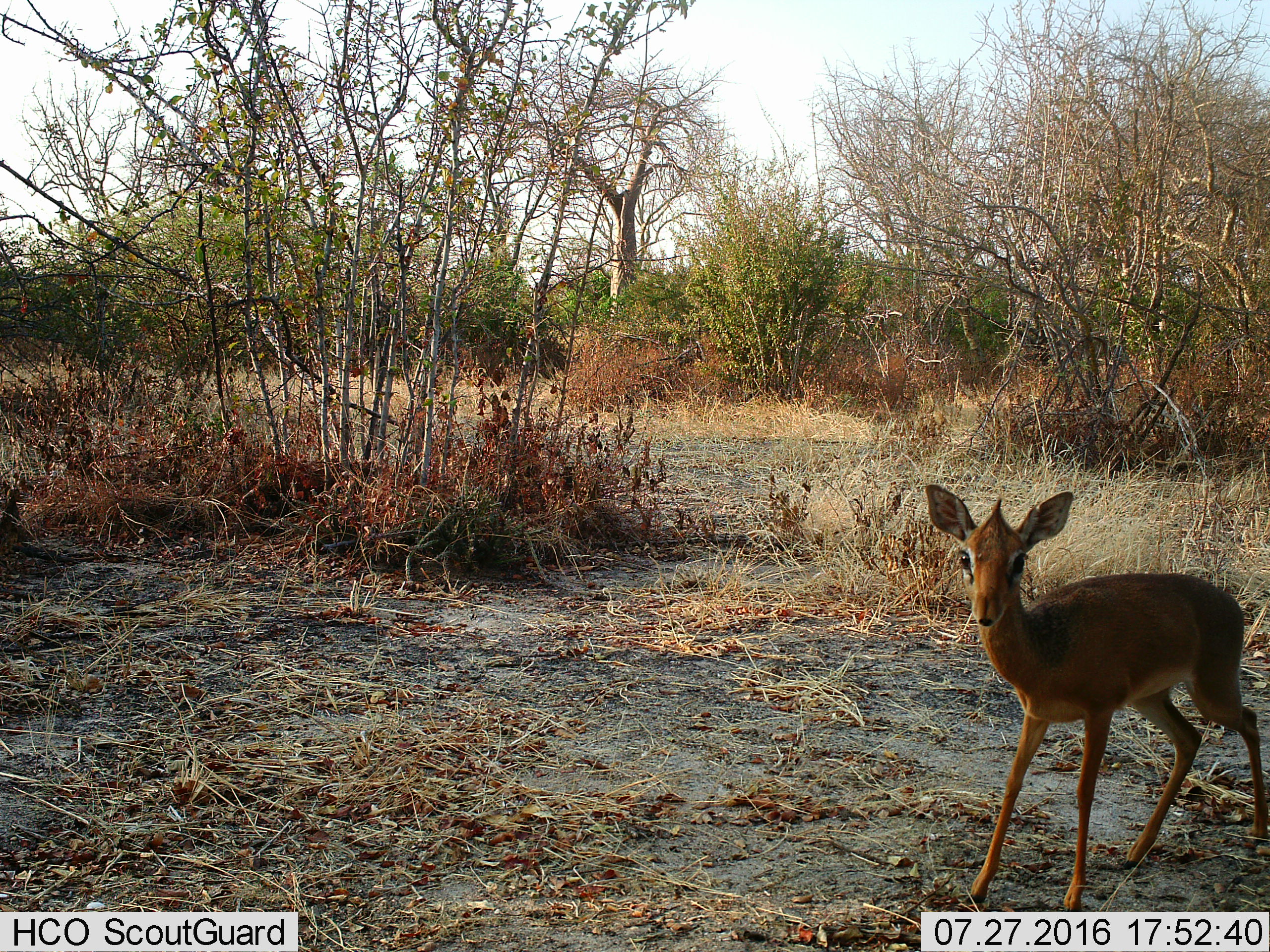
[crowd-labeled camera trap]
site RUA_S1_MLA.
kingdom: Animalia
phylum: Chordata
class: Mammalia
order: Artiodactyla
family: Bovidae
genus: Madoqua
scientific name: Madoqua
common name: dik-dik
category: dikdik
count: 1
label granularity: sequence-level